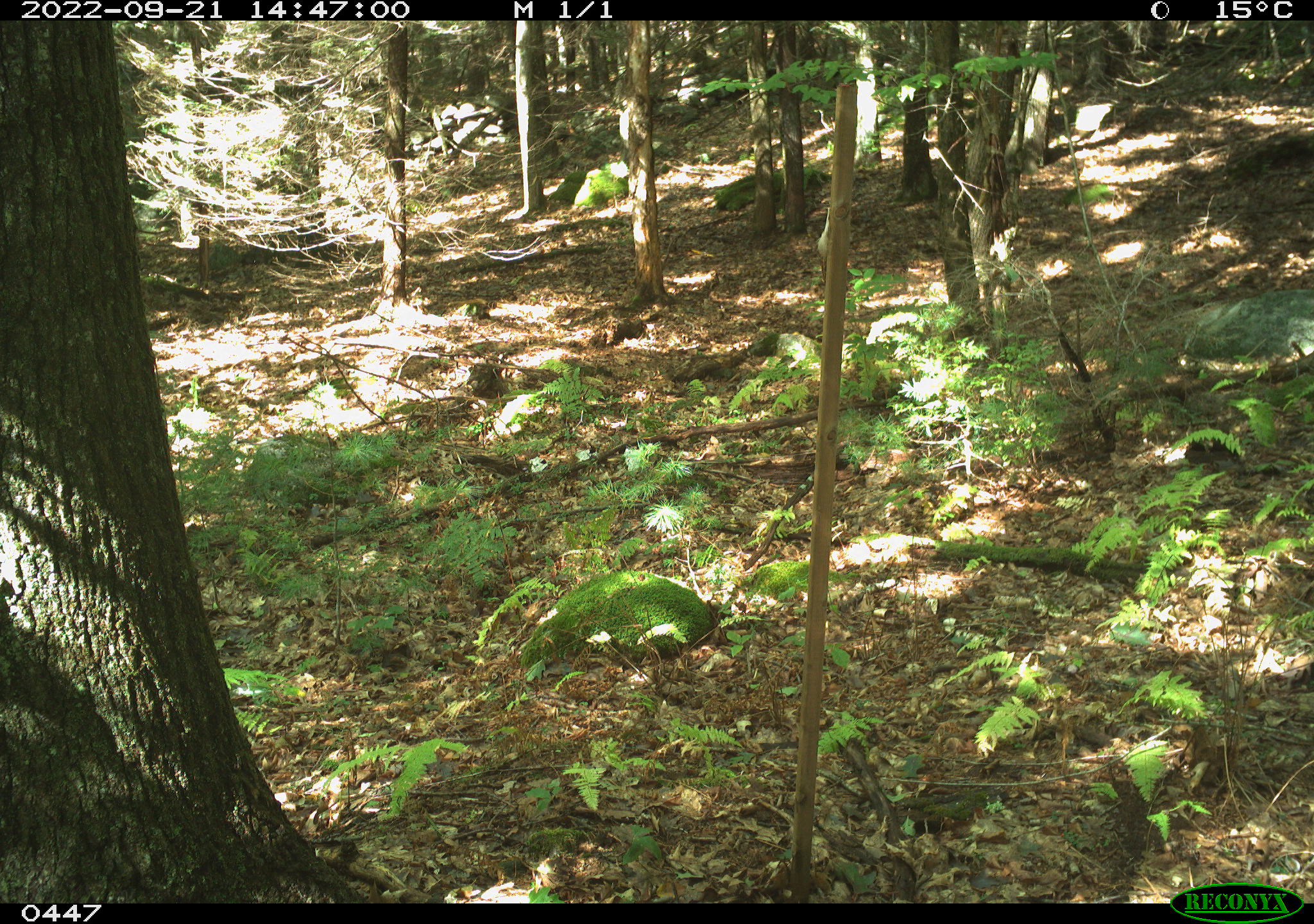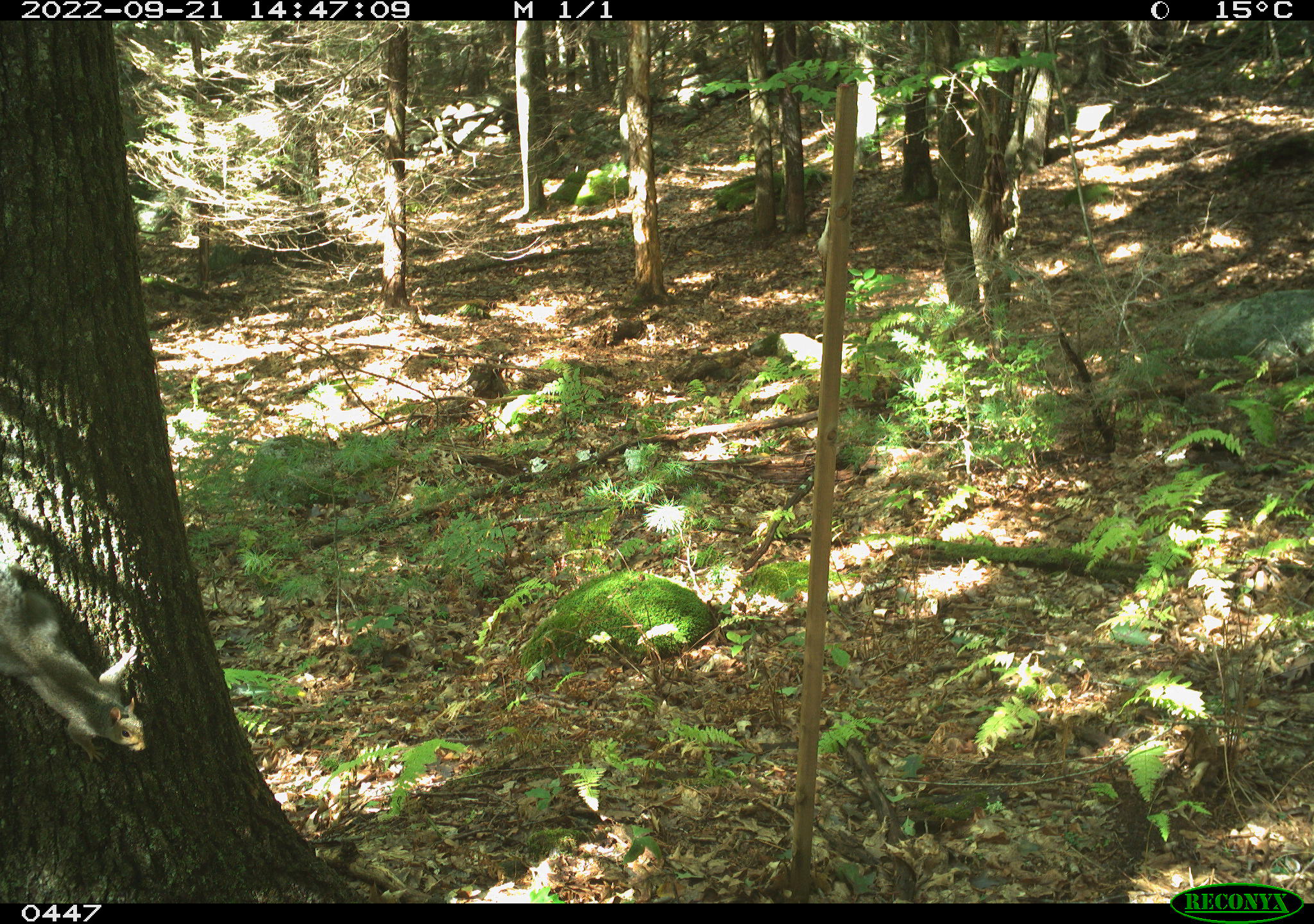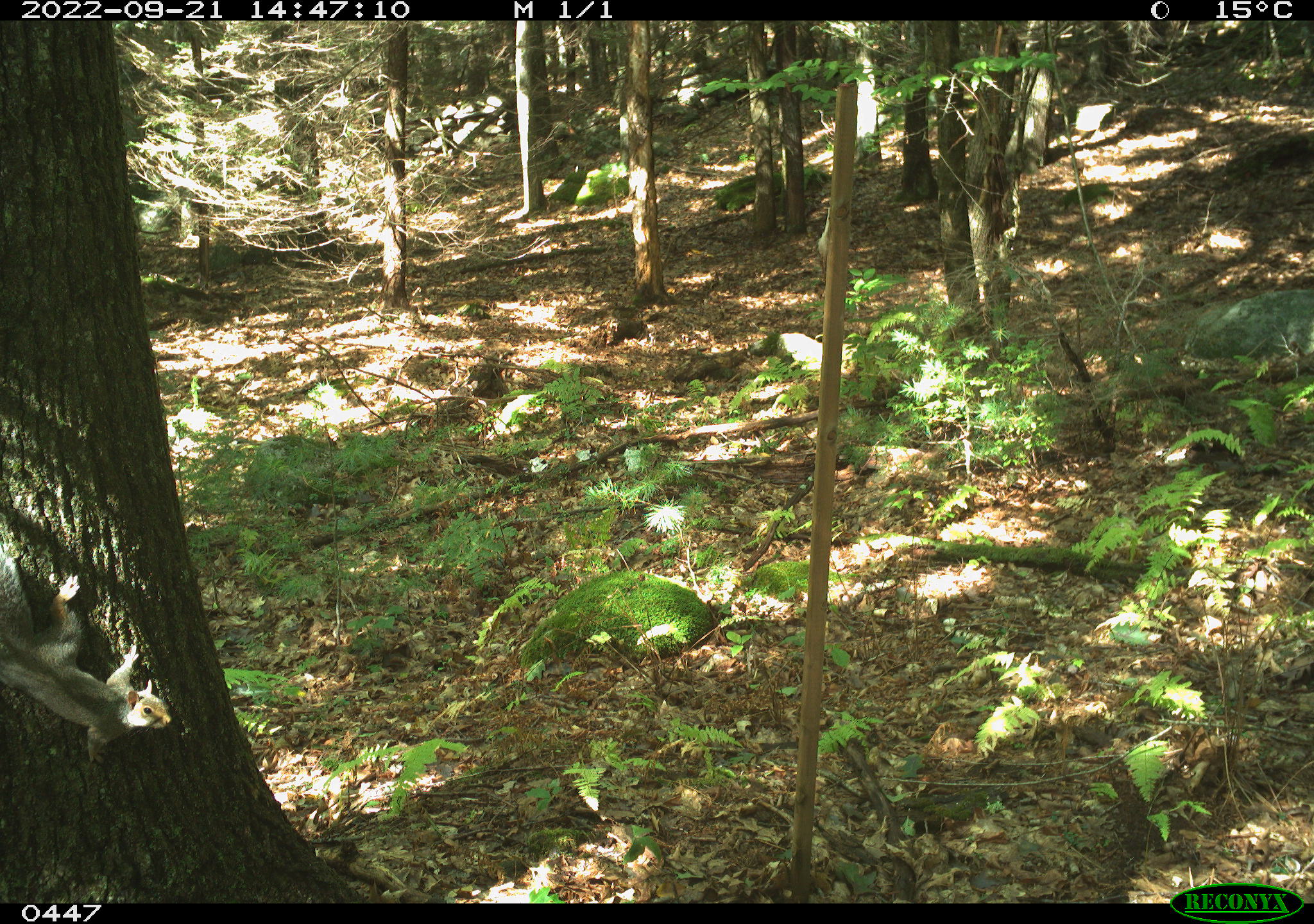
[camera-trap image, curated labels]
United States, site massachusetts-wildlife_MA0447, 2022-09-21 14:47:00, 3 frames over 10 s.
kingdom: Animalia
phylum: Chordata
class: Mammalia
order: Rodentia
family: Sciuridae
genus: Sciurus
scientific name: Sciurus carolinensis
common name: gray squirrel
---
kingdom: Animalia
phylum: Chordata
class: Mammalia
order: Rodentia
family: Sciuridae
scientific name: Sciuridae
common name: squirrel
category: squirrel sp.